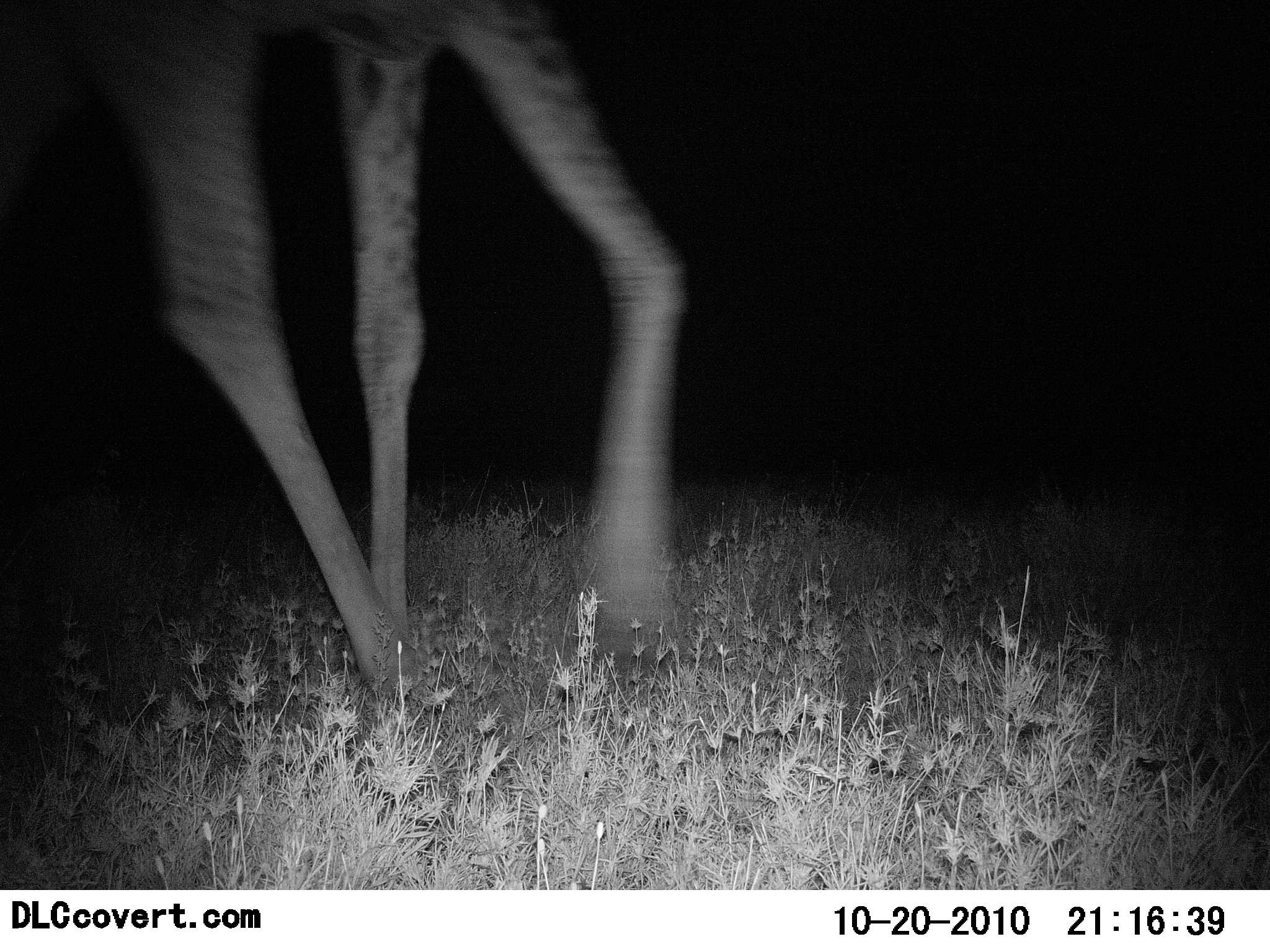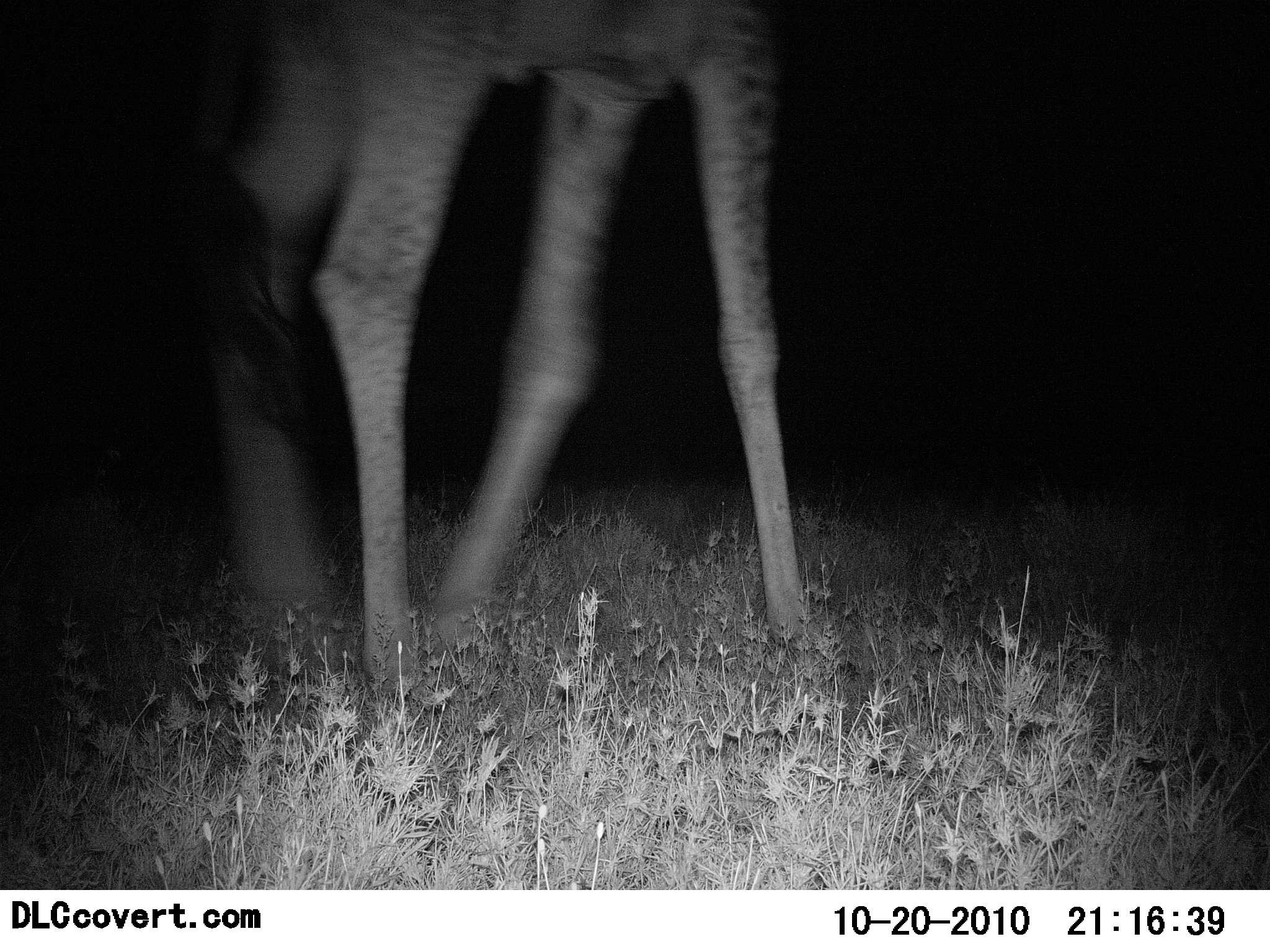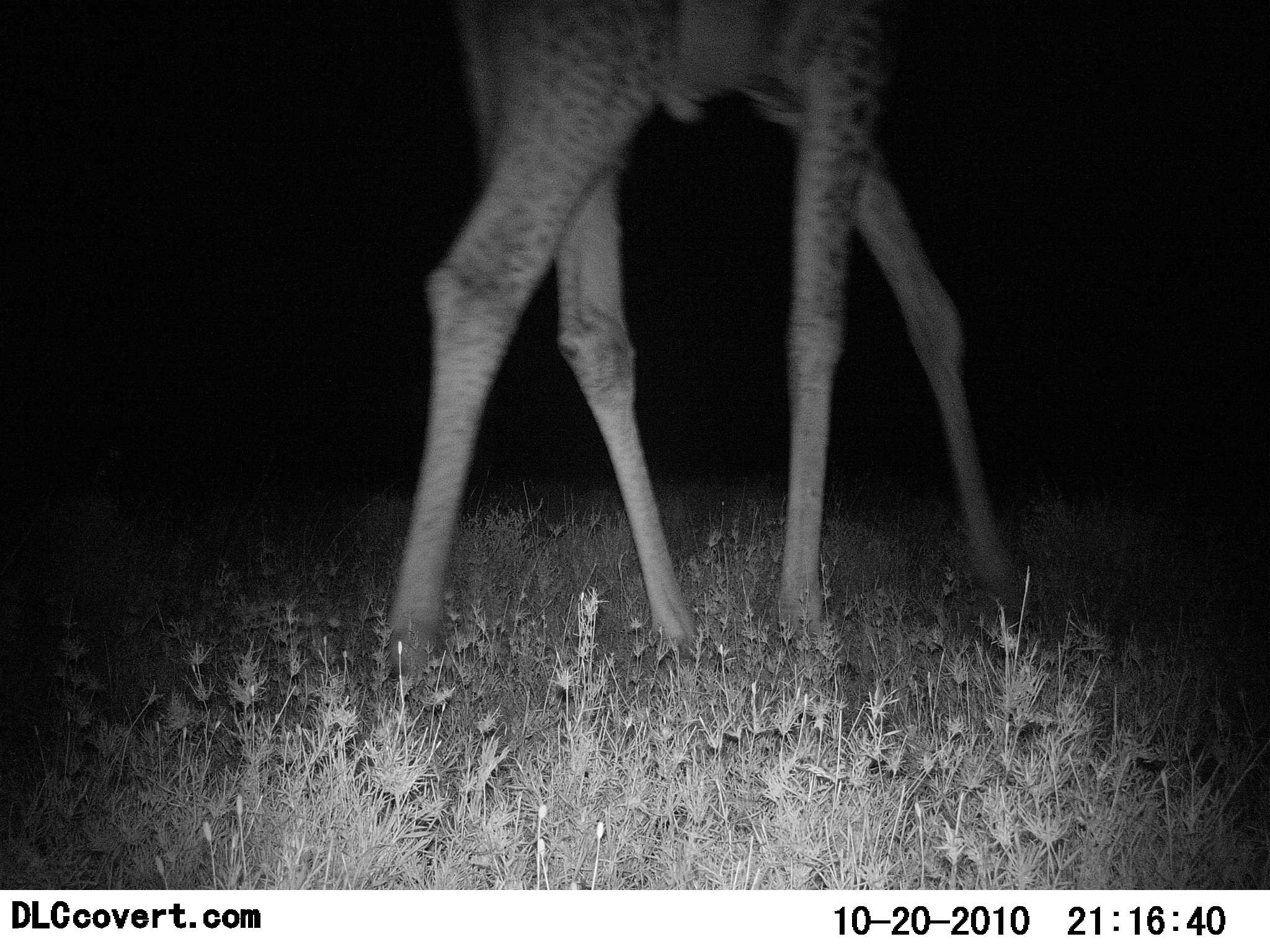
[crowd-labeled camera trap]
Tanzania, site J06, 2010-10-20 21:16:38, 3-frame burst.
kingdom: Animalia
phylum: Chordata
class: Mammalia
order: Artiodactyla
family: Giraffidae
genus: Giraffa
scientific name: Giraffa camelopardalis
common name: giraffe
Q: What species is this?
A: Giraffe (Giraffa camelopardalis).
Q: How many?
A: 1.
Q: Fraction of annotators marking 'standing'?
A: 10%.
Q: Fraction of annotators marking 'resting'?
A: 0%.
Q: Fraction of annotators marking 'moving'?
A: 90%.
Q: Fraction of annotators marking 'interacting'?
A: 0%.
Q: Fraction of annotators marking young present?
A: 10%.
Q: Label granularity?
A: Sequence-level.